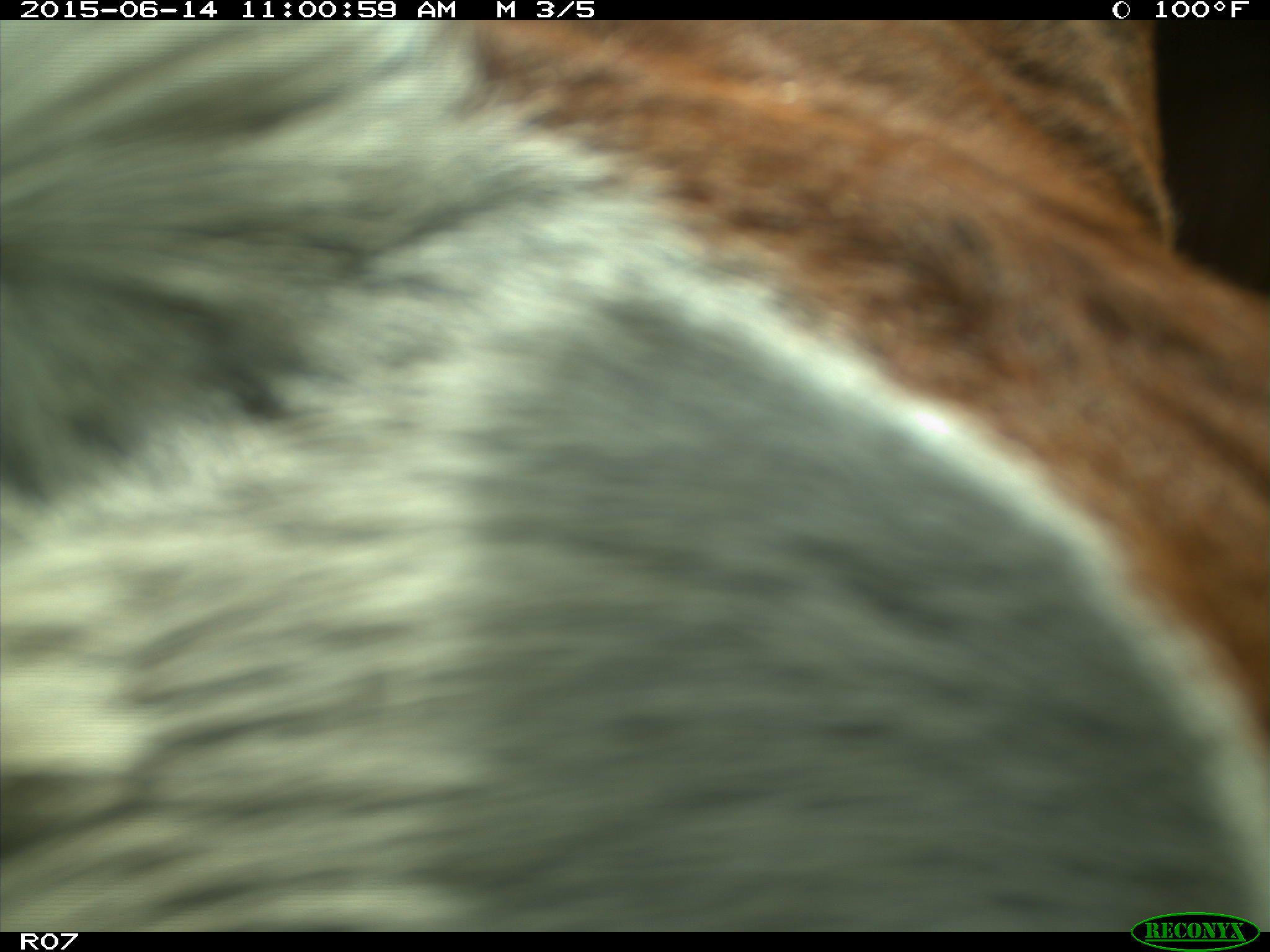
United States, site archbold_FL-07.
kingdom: Animalia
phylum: Chordata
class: Mammalia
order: Artiodactyla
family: Bovidae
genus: Bos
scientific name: Bos taurus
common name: domestic cow